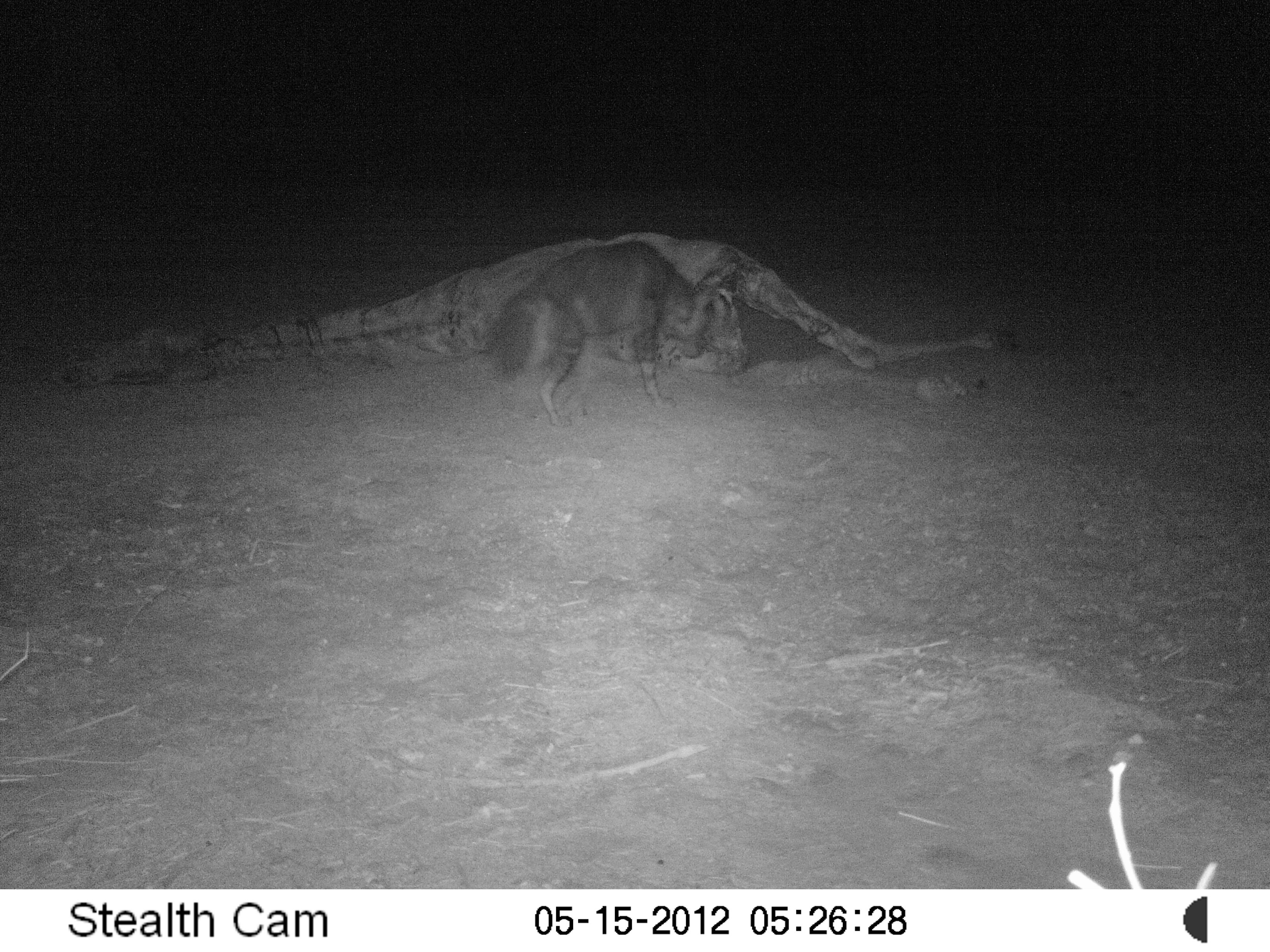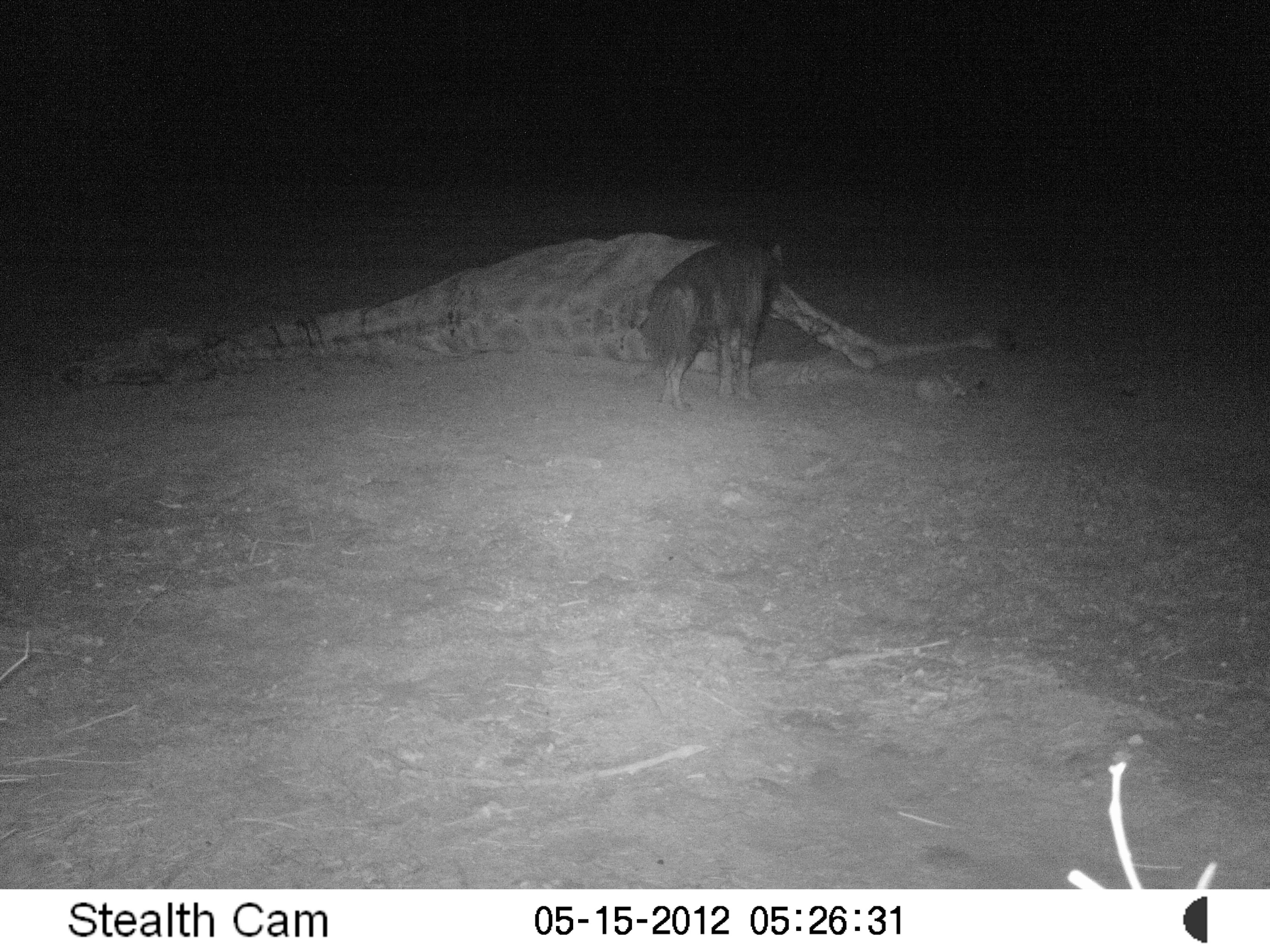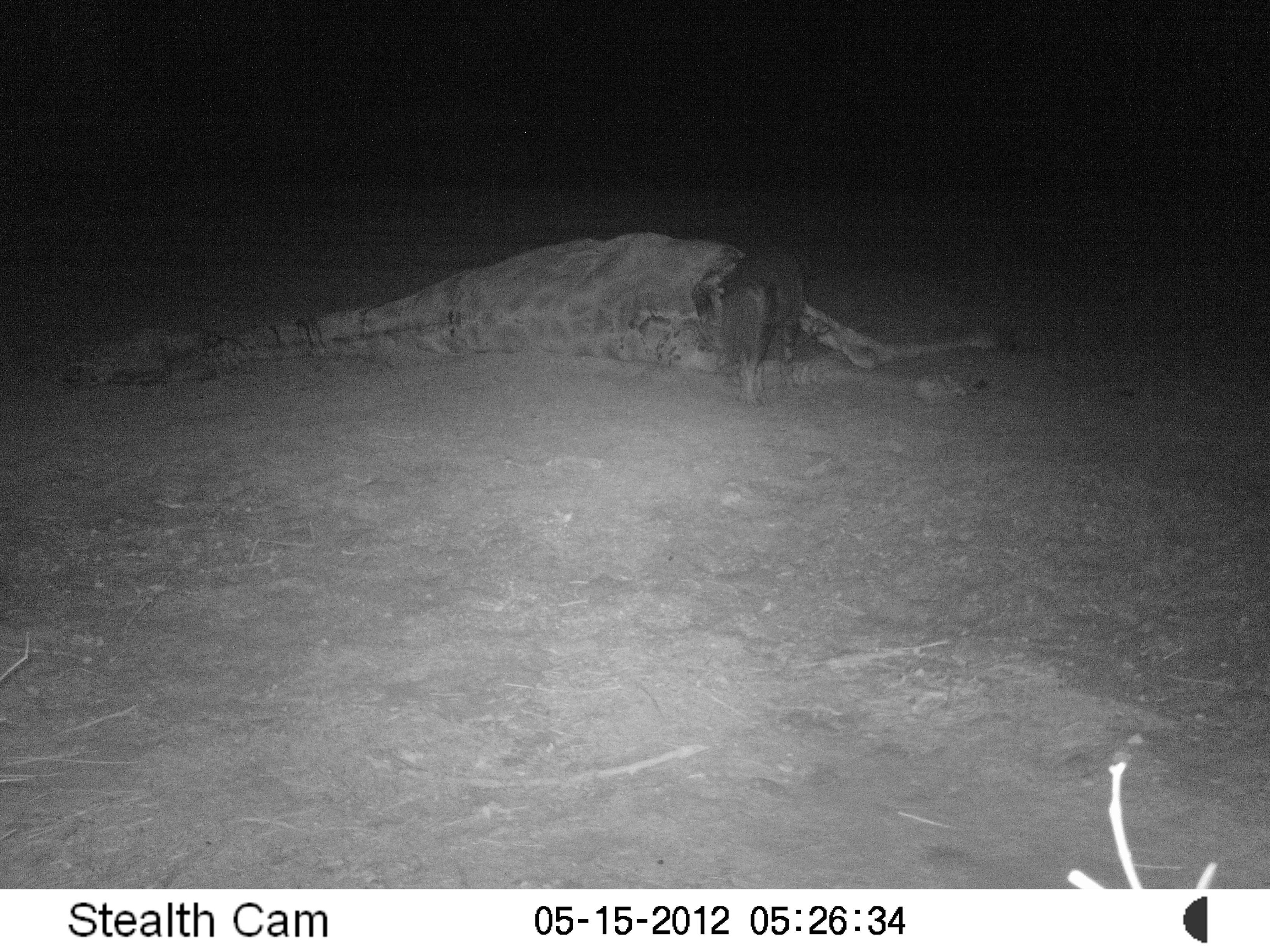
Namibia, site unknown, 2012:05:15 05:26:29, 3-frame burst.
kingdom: Animalia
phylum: Chordata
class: Mammalia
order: Carnivora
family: Hyaenidae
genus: Parahyaena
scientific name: Parahyaena brunnea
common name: brown hyena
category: hyaena brunnea